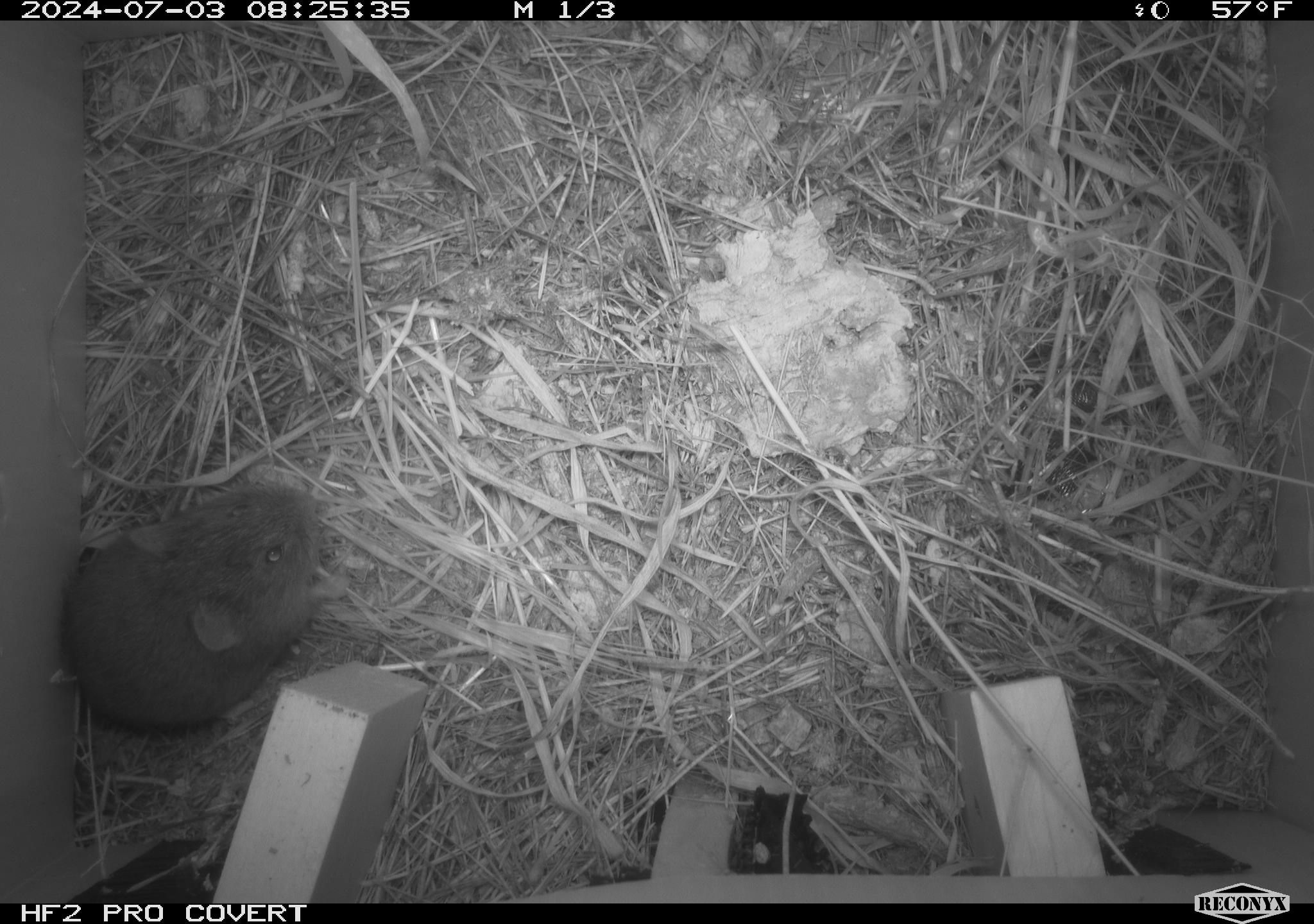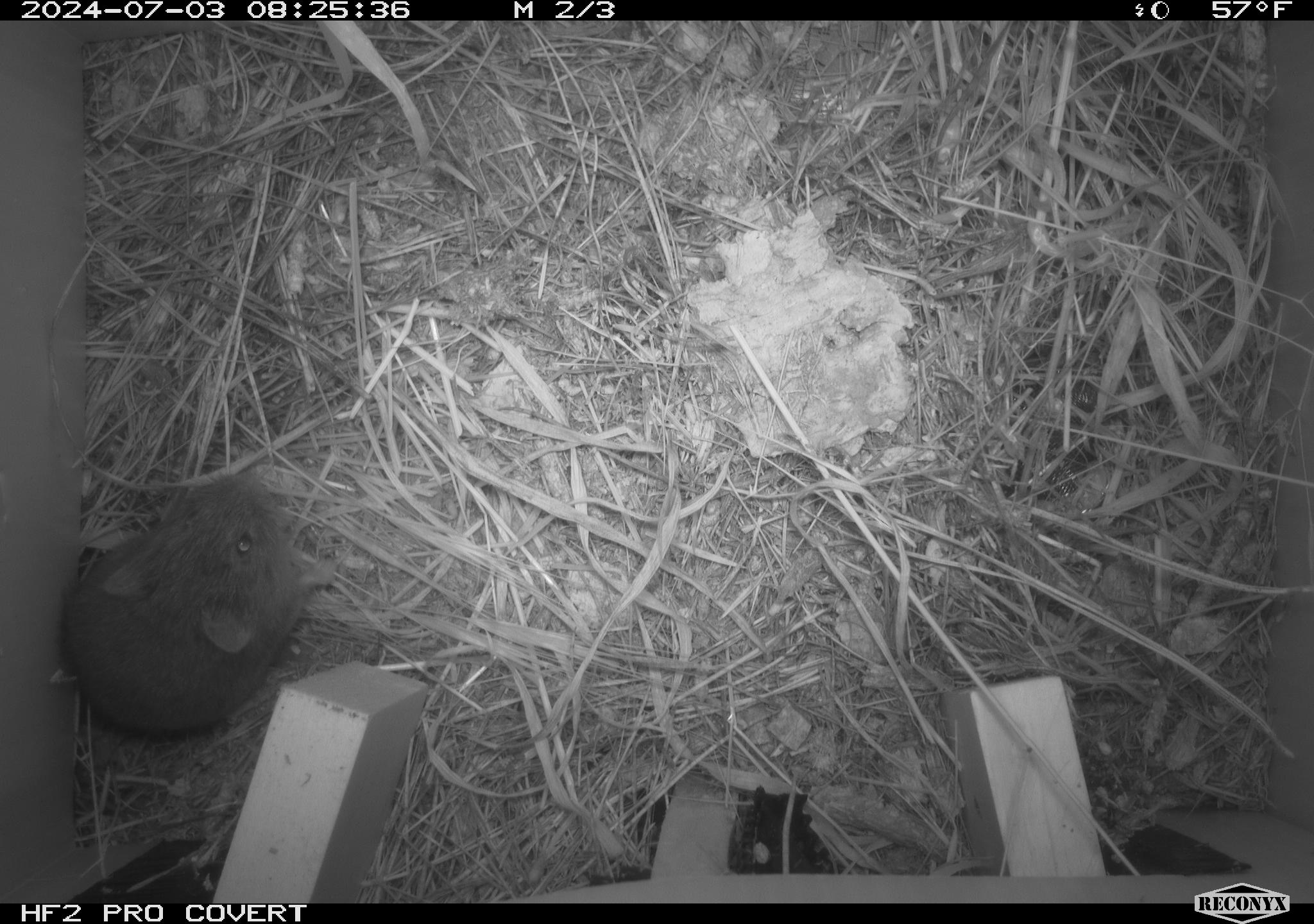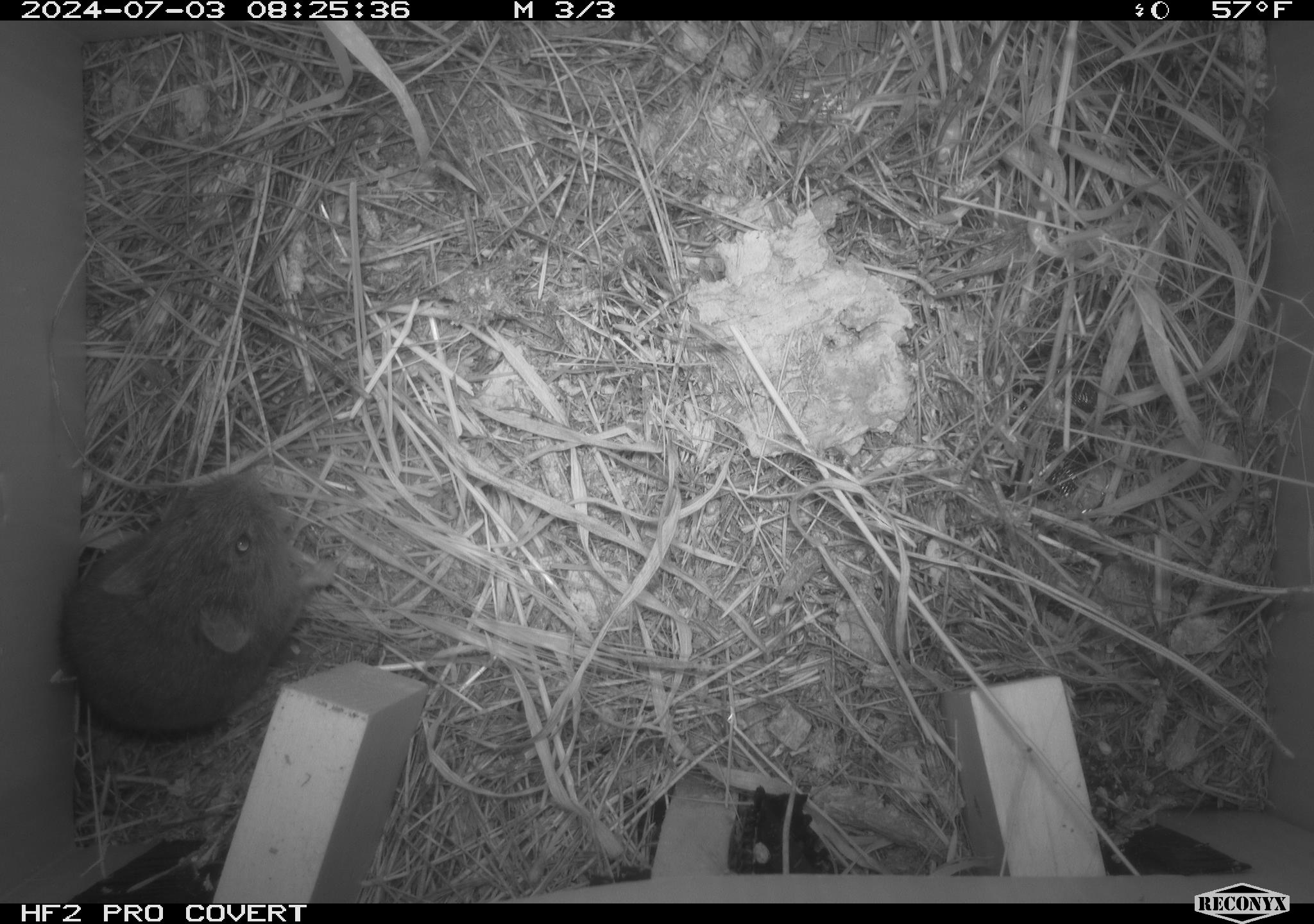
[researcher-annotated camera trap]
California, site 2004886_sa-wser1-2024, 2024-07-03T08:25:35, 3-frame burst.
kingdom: Animalia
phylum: Chordata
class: Mammalia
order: Rodentia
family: Cricetidae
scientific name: Arvicolinae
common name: voles, lemmings, and muskrats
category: arvicolinae subfamily